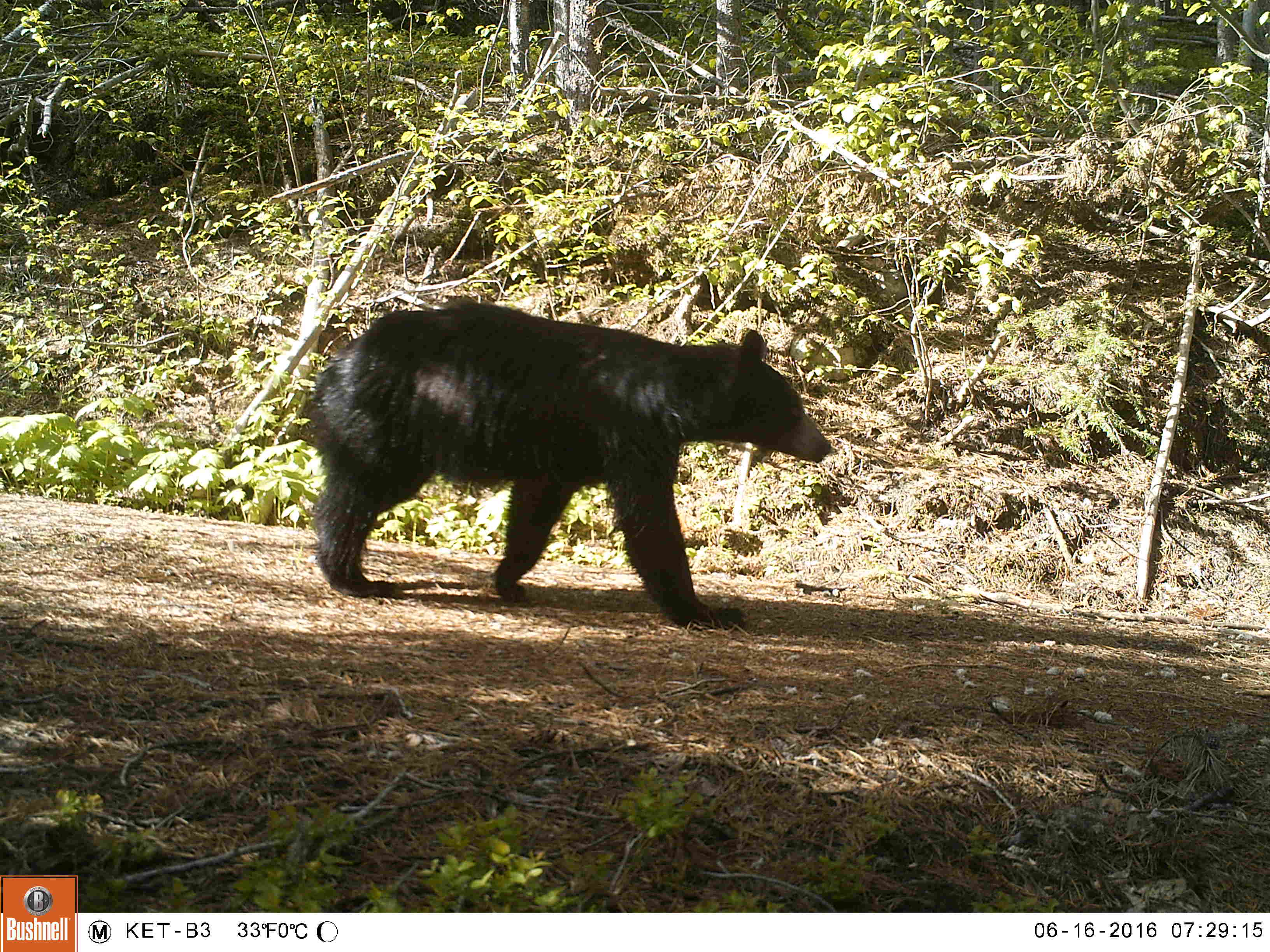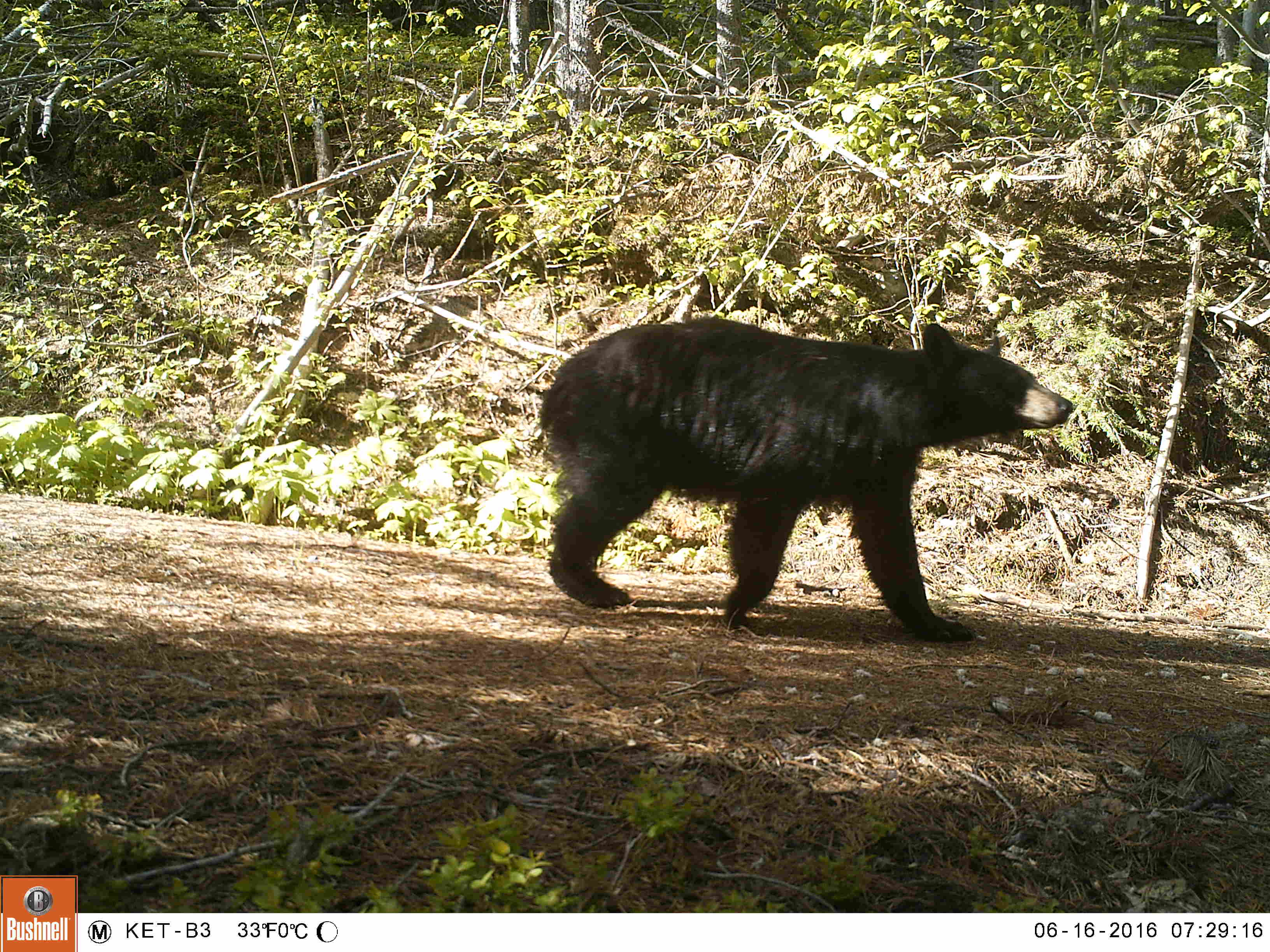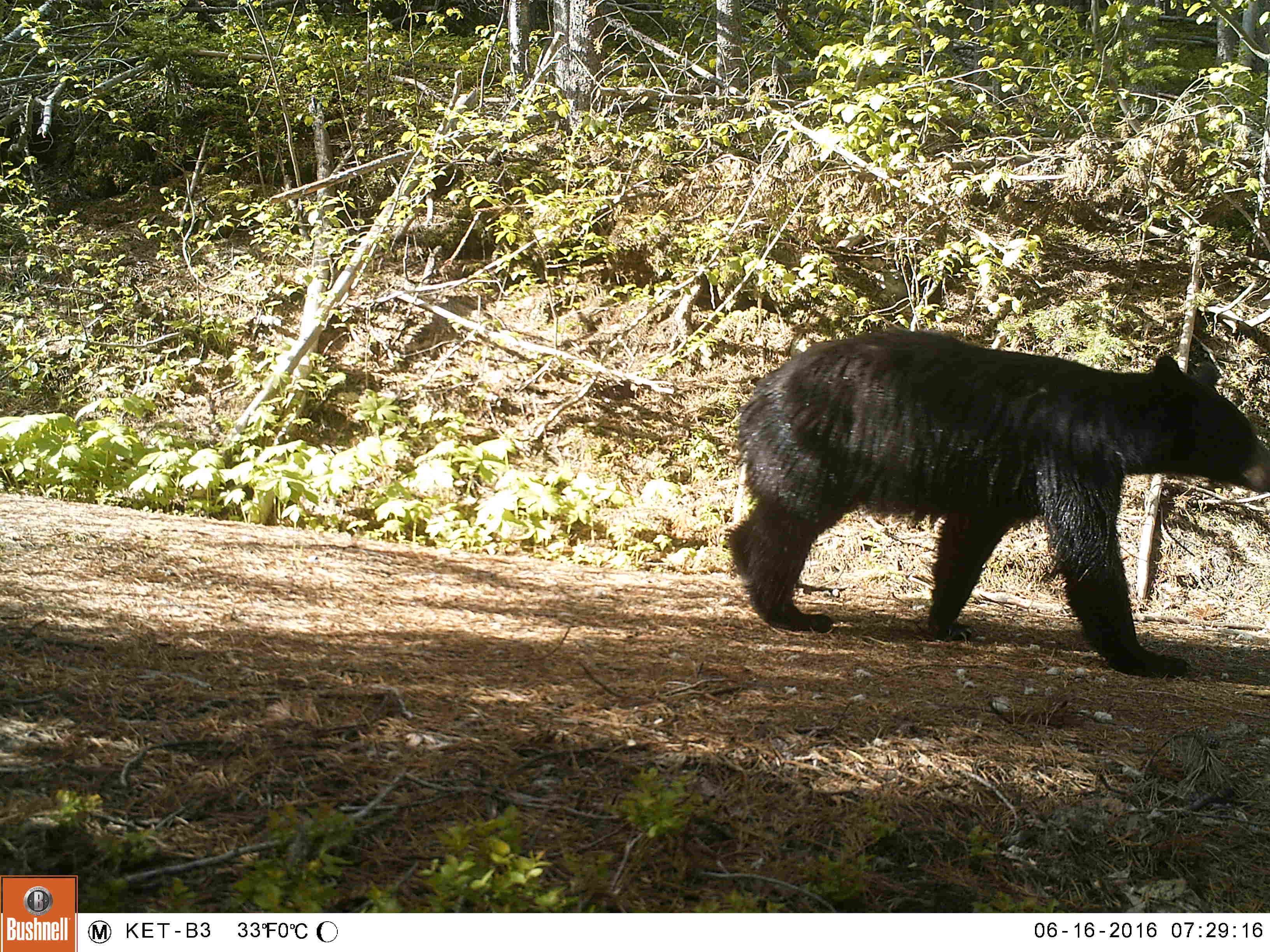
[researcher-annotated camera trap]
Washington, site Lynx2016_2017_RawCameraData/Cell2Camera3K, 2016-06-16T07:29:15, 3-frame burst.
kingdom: Animalia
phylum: Chordata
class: Mammalia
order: Carnivora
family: Ursidae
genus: Ursus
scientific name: Ursus americanus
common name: american black bear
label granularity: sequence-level